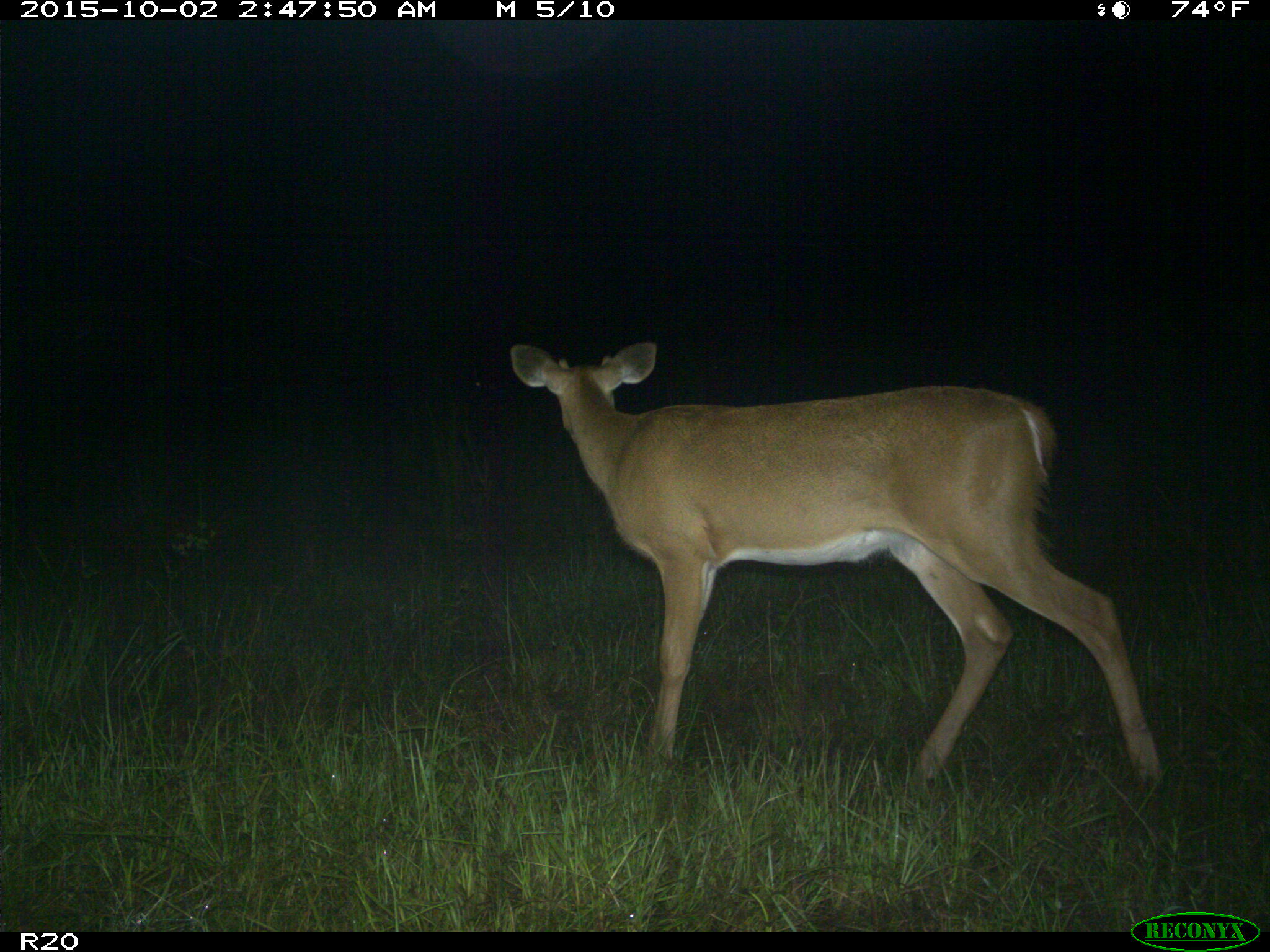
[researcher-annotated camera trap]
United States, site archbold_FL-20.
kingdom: Animalia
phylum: Chordata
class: Mammalia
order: Artiodactyla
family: Cervidae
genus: Odocoileus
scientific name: Odocoileus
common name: deer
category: unidentified deer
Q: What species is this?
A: Unidentified deer (deer) (Odocoileus).